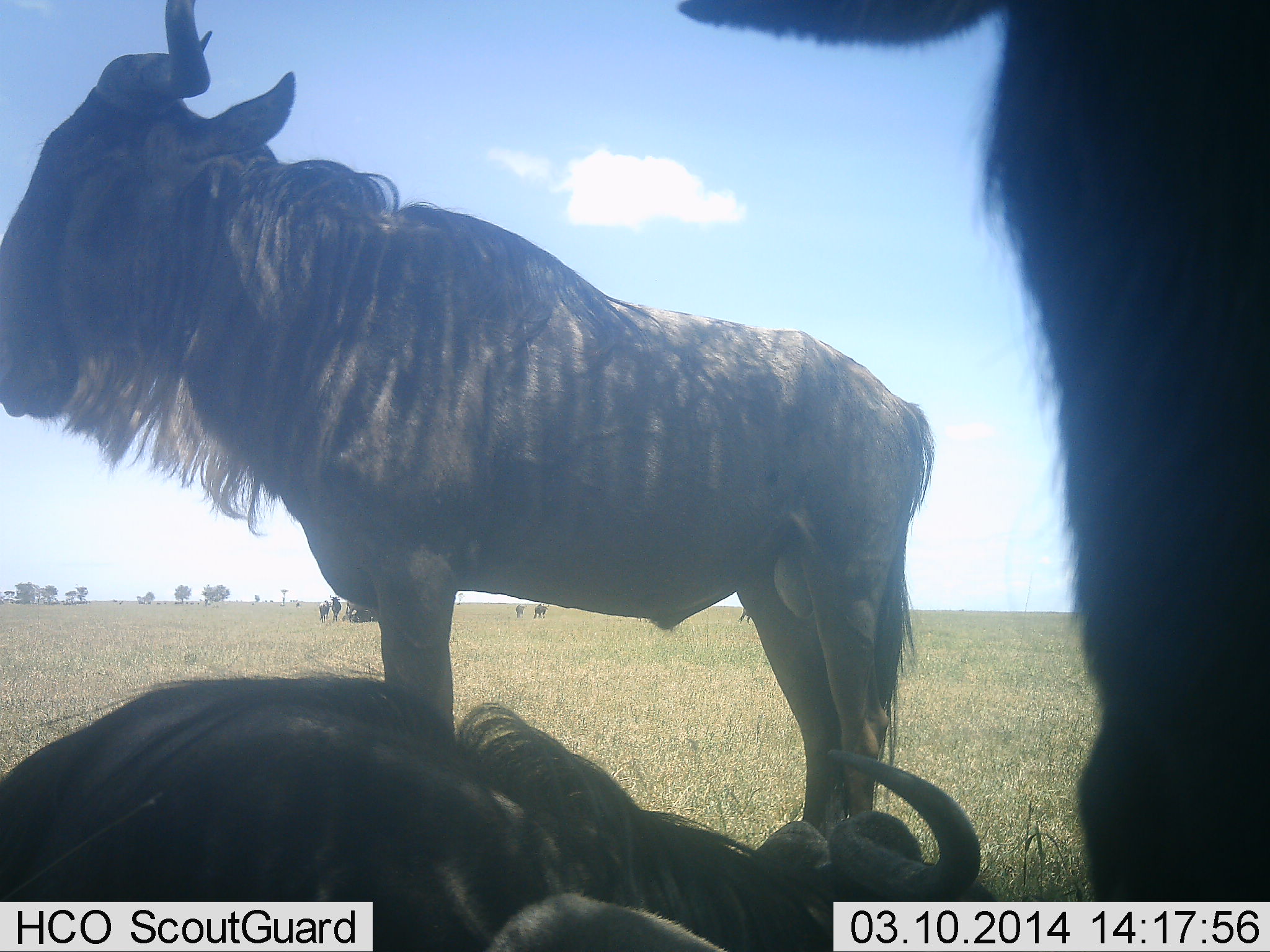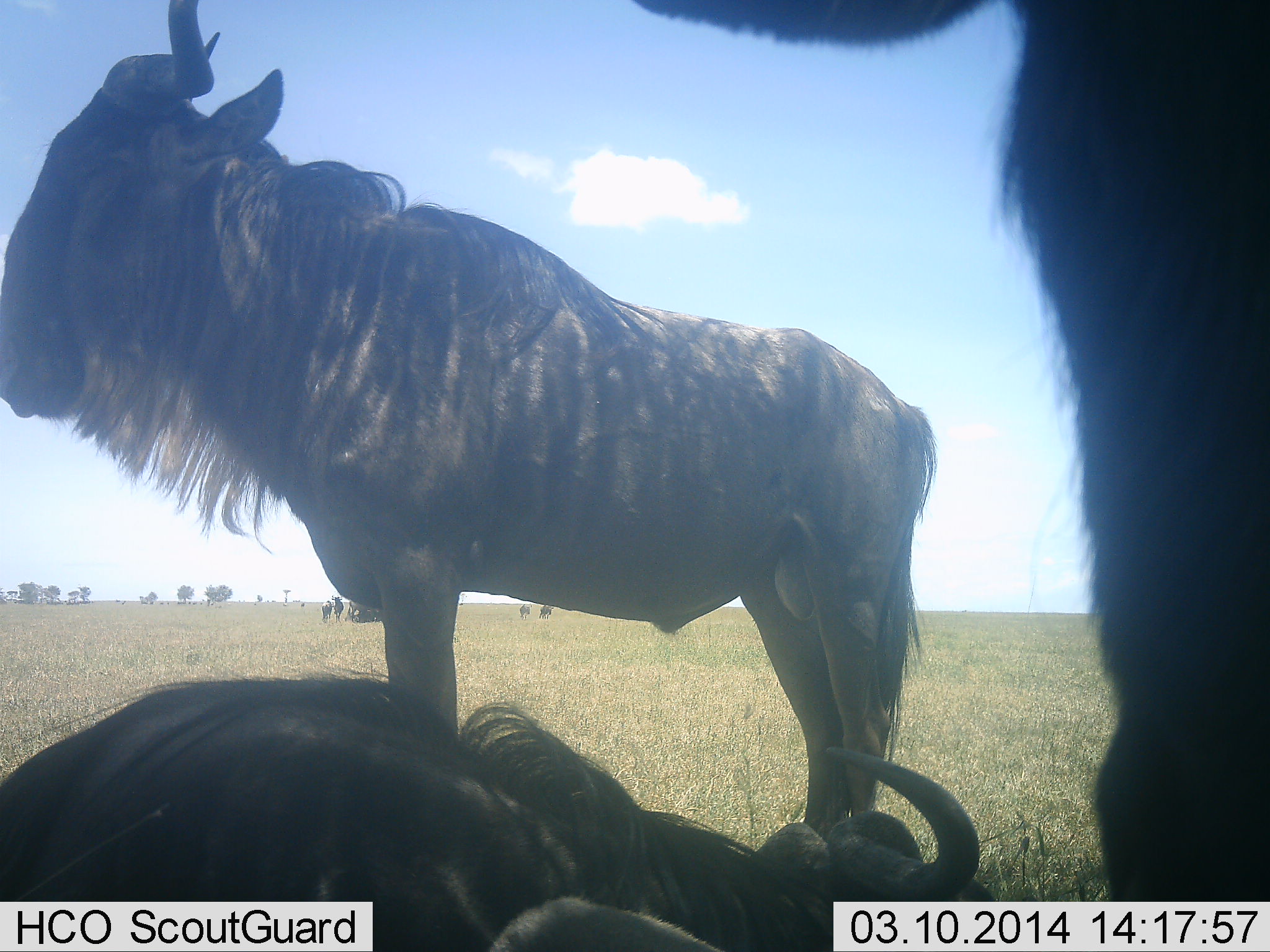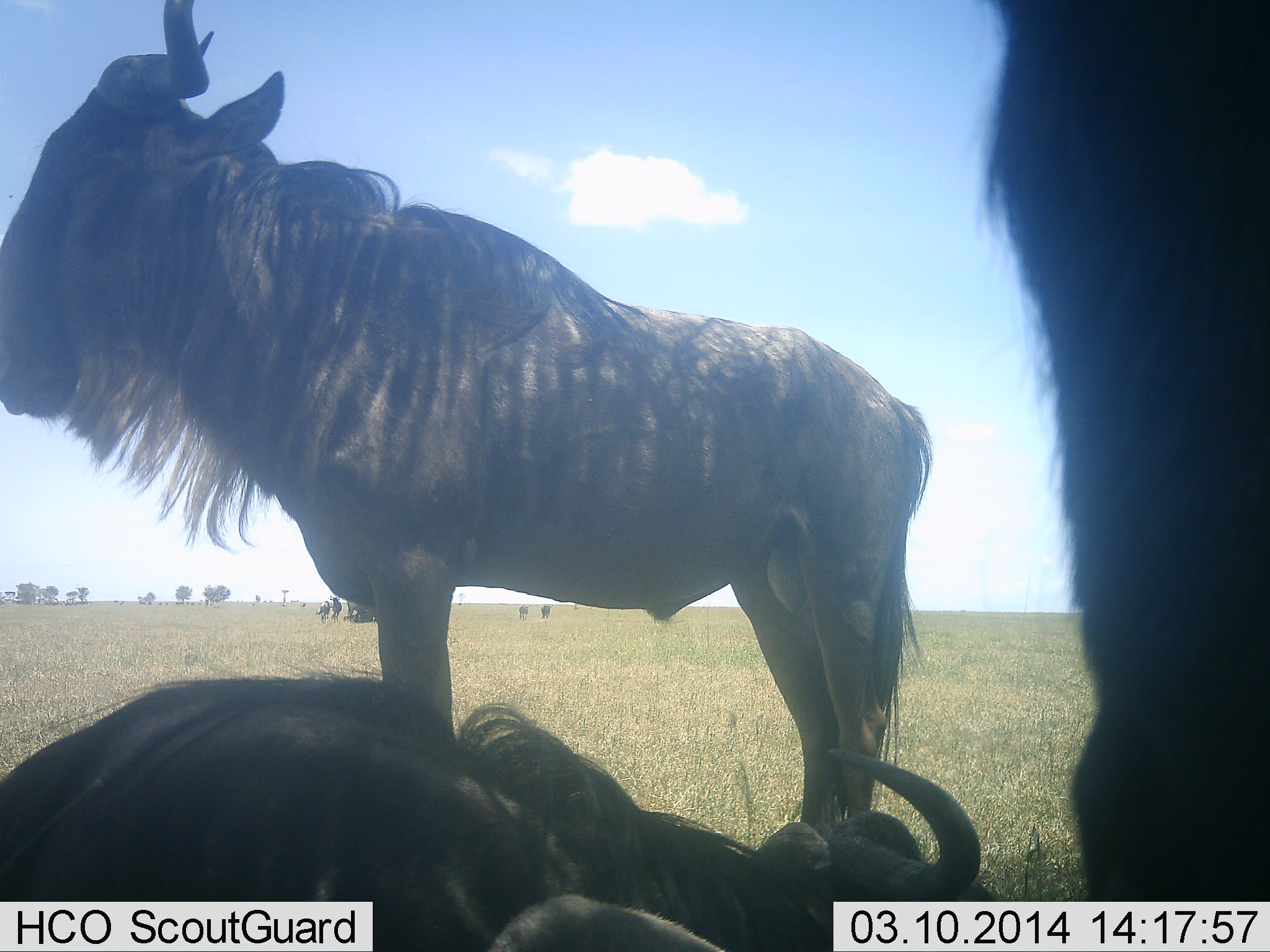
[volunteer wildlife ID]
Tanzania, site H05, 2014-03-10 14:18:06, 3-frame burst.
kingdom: Animalia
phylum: Chordata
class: Mammalia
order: Artiodactyla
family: Bovidae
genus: Connochaetes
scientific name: Connochaetes taurinus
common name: blue wildebeest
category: wildebeest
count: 3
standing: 70%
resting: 80%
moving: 0%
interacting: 0%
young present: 0%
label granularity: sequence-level